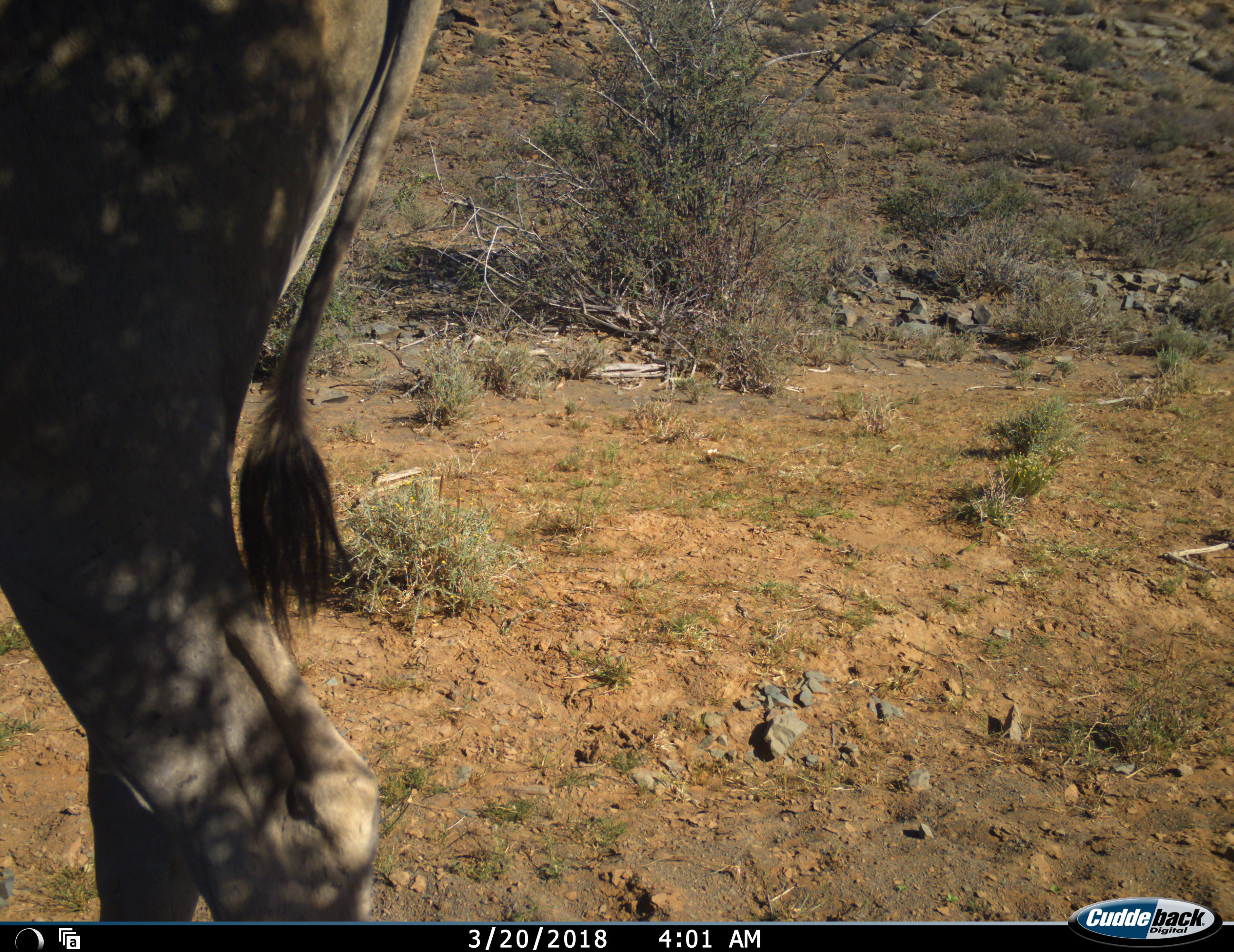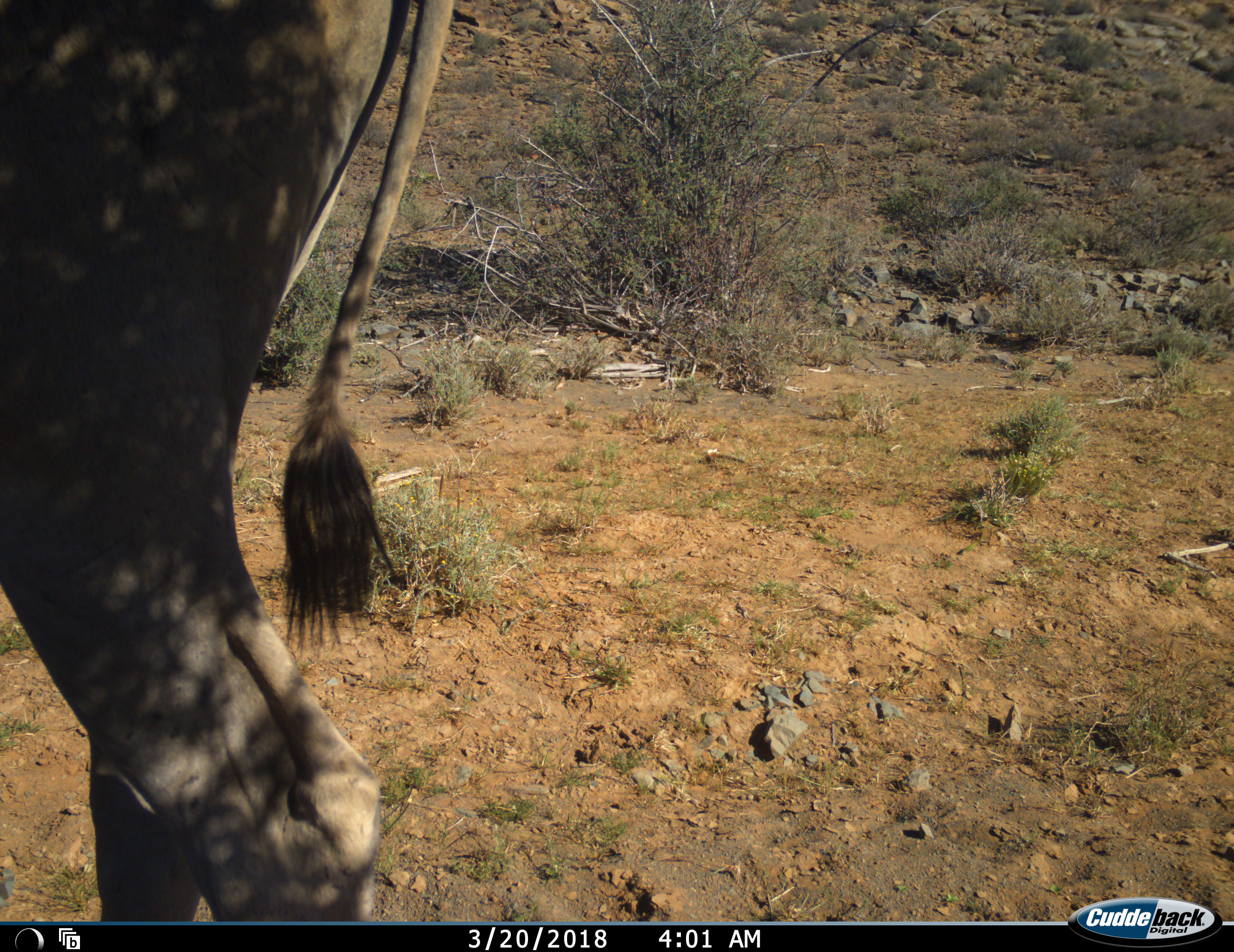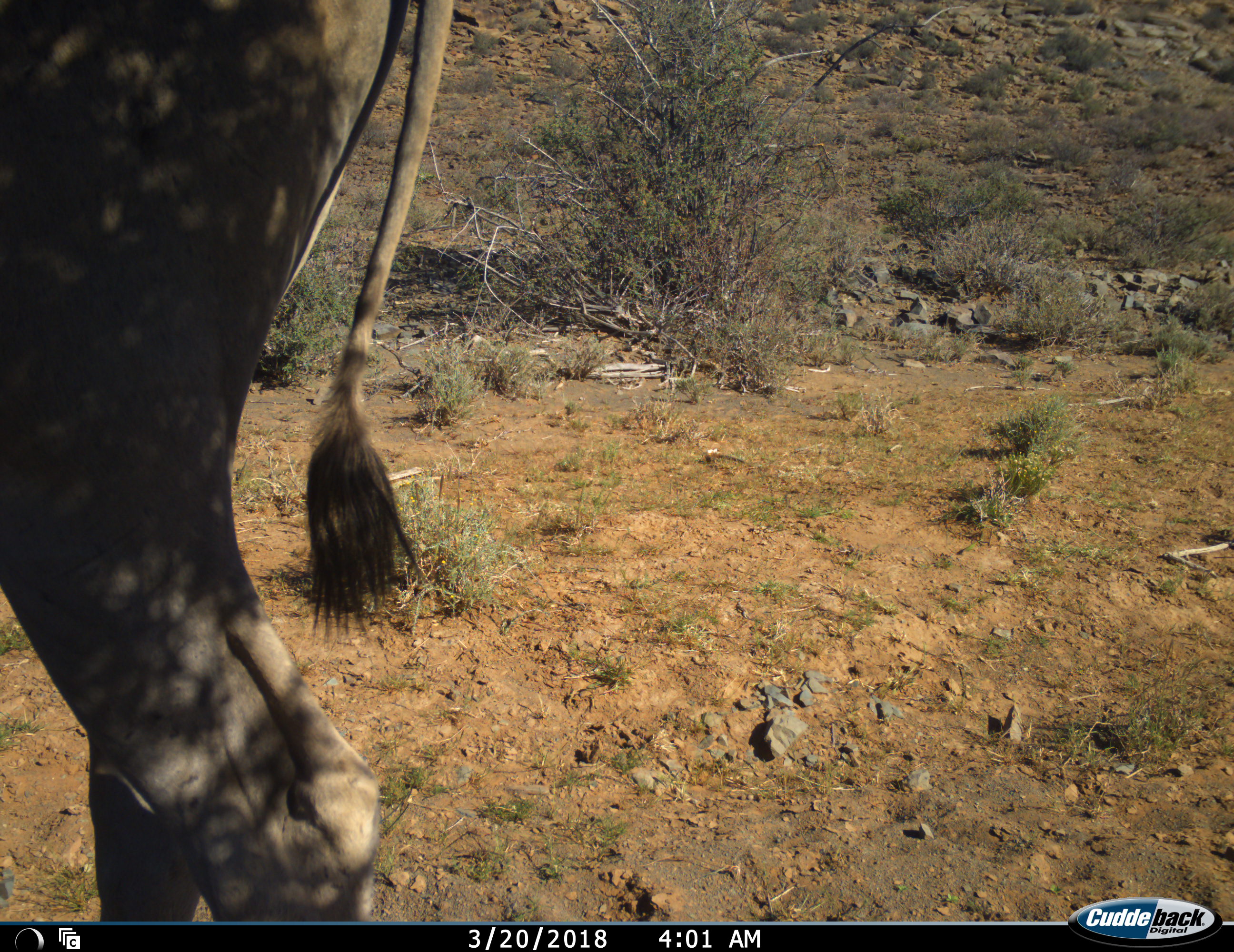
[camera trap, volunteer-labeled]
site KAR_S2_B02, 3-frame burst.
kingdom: Animalia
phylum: Chordata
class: Mammalia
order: Artiodactyla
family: Bovidae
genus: Tragelaphus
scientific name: Tragelaphus oryx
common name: eland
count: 1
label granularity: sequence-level